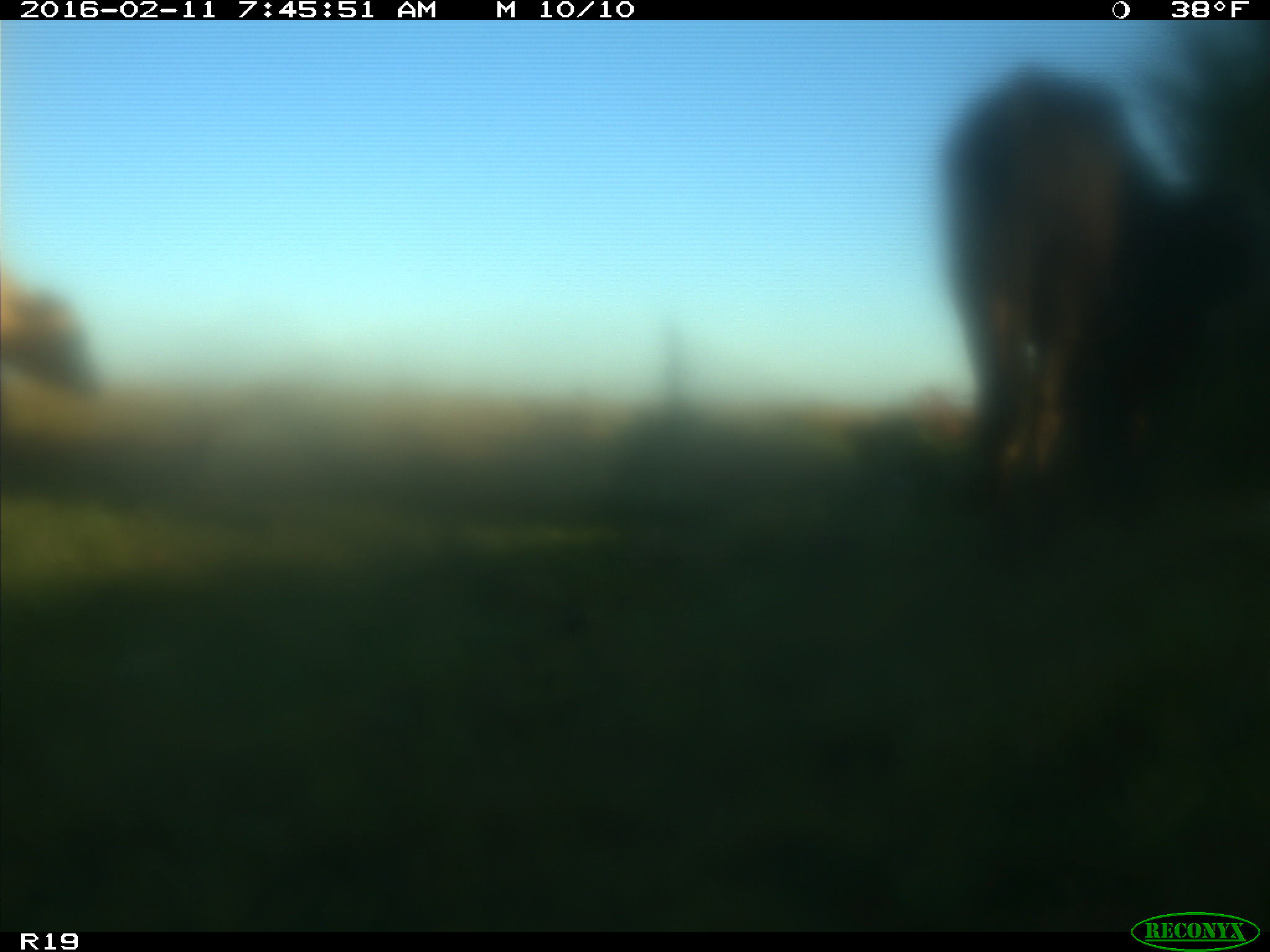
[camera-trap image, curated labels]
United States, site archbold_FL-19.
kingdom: Animalia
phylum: Chordata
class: Mammalia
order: Artiodactyla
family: Bovidae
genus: Bos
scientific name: Bos taurus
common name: domestic cow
Bos taurus (domestic cow).